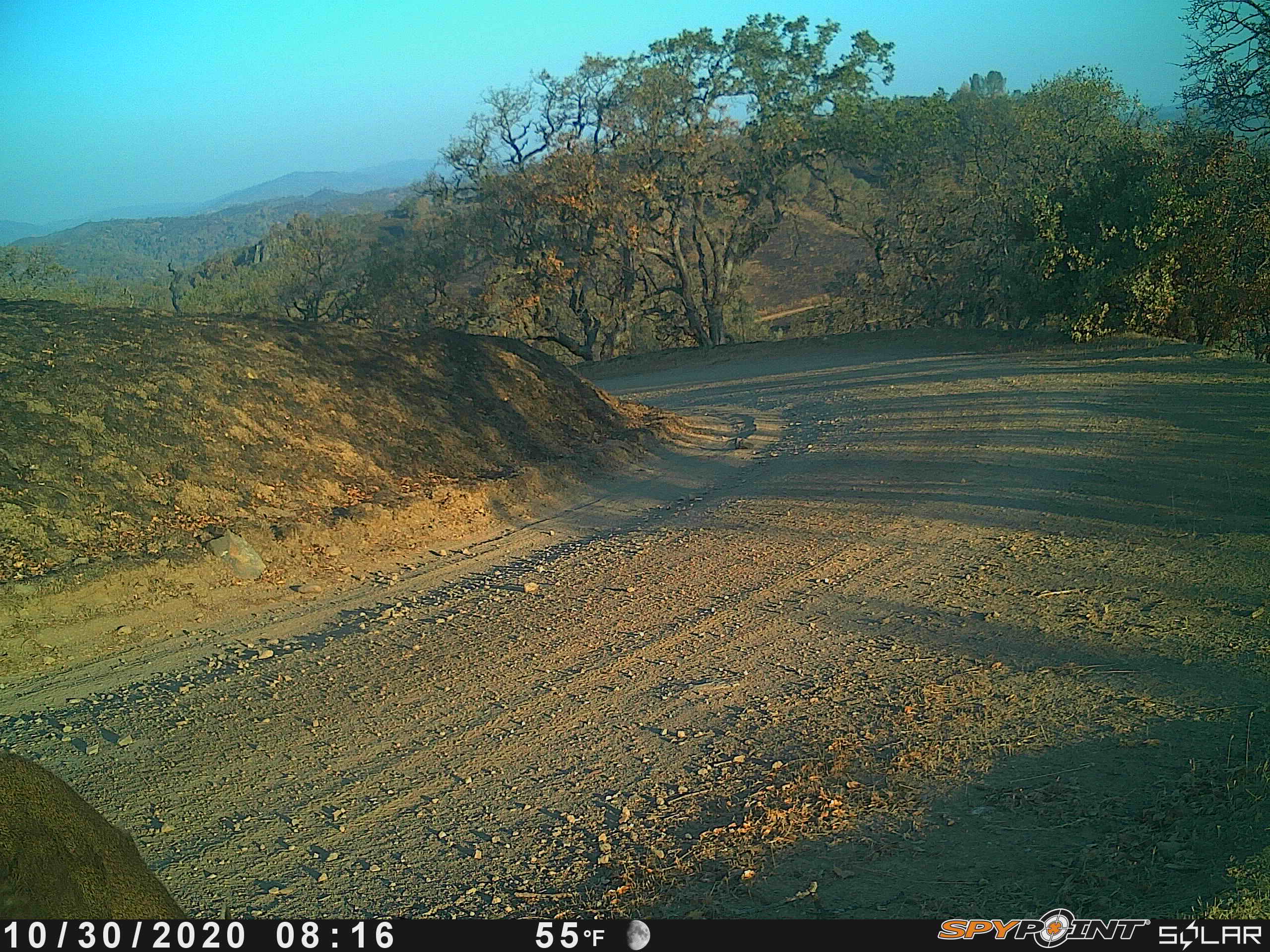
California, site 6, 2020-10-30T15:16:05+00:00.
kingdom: Animalia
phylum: Chordata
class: Mammalia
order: Artiodactyla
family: Cervidae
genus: Odocoileus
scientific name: Odocoileus hemionus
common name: mule deer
Mule deer (Odocoileus hemionus).